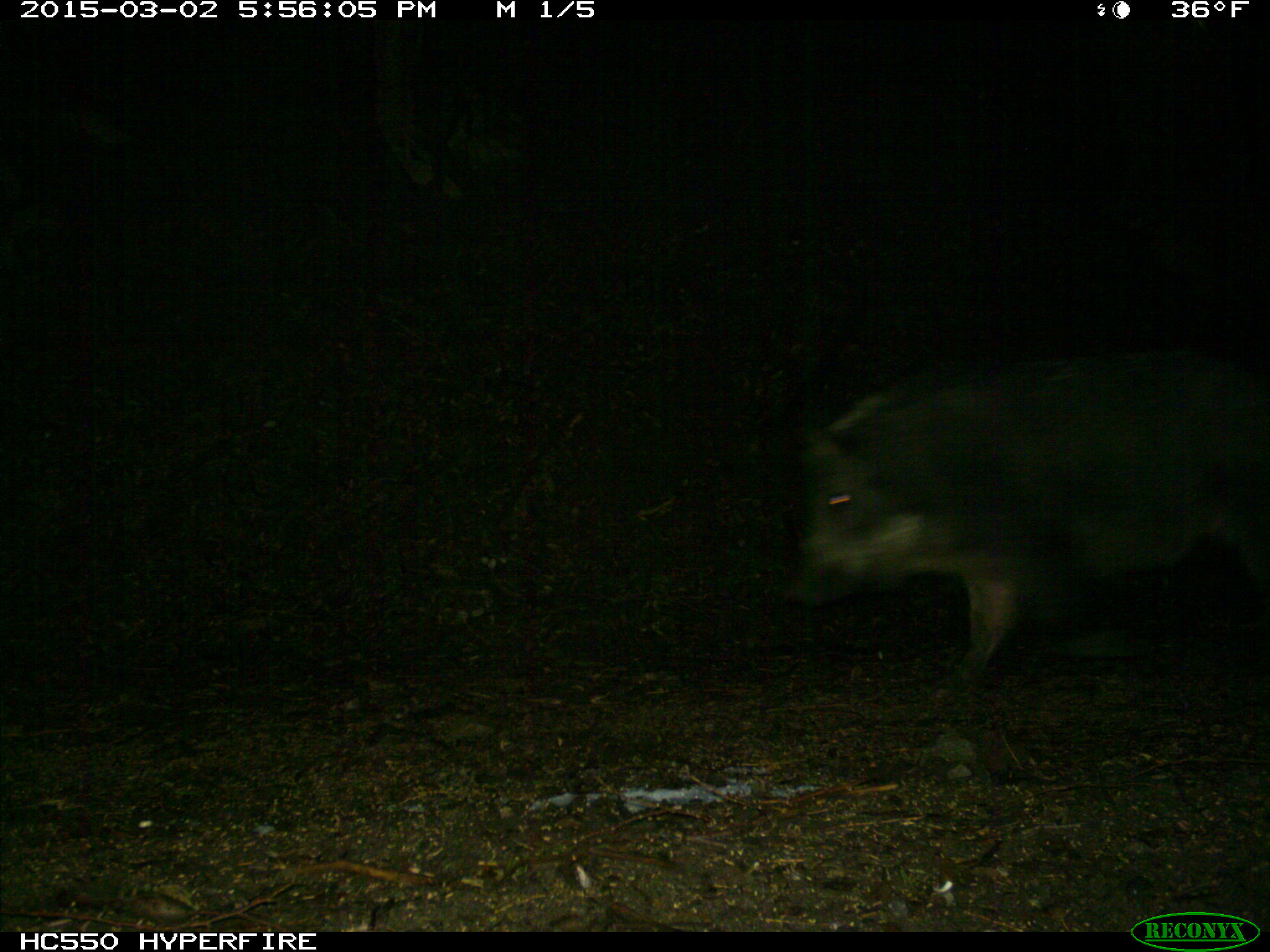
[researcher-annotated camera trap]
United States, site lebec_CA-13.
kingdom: Animalia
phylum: Chordata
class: Mammalia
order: Artiodactyla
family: Suidae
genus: Sus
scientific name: Sus scrofa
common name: wild boar